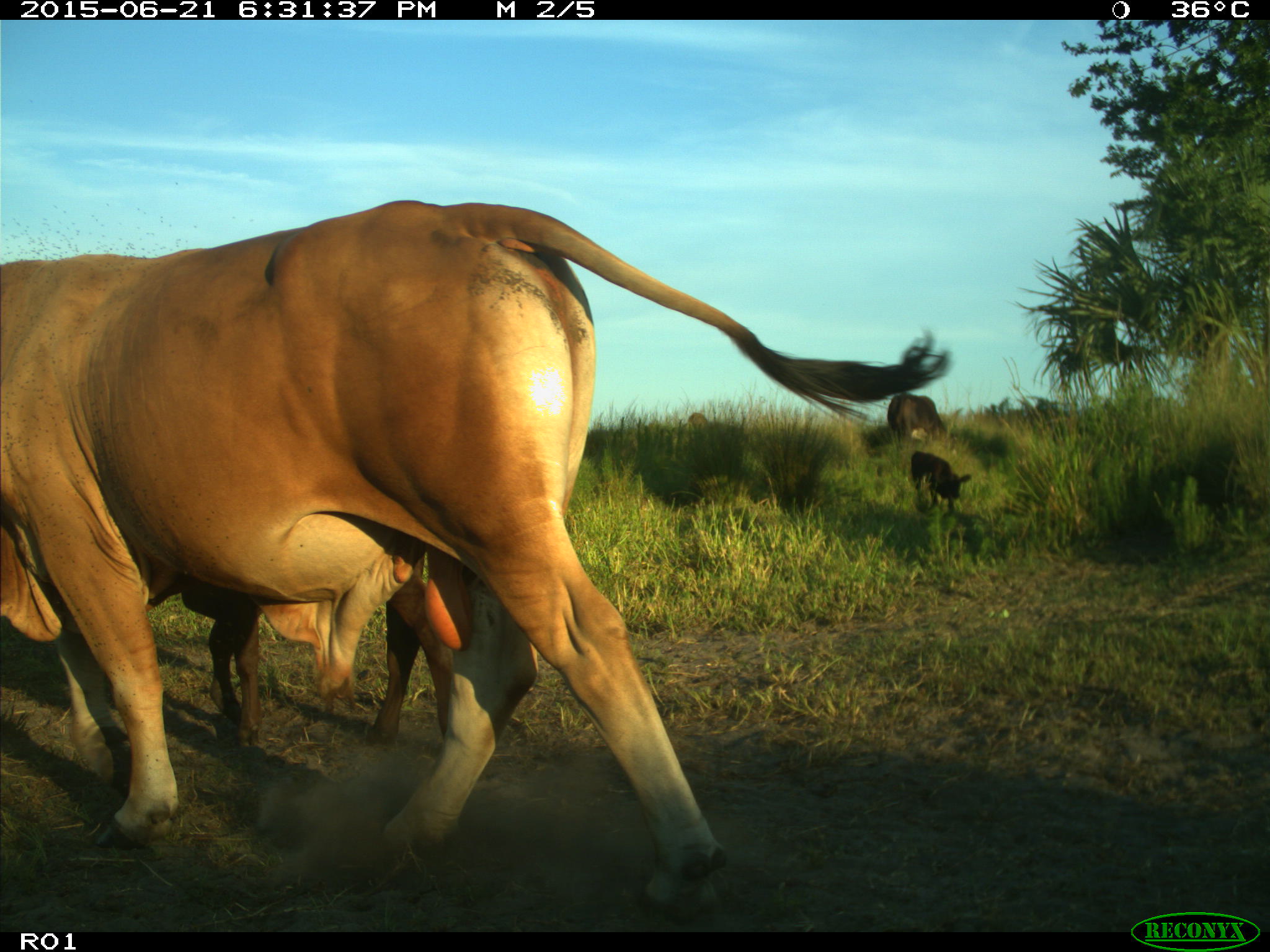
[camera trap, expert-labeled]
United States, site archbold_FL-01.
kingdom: Animalia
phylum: Chordata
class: Mammalia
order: Artiodactyla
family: Bovidae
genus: Bos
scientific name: Bos taurus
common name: domestic cow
Bos taurus (domestic cow).